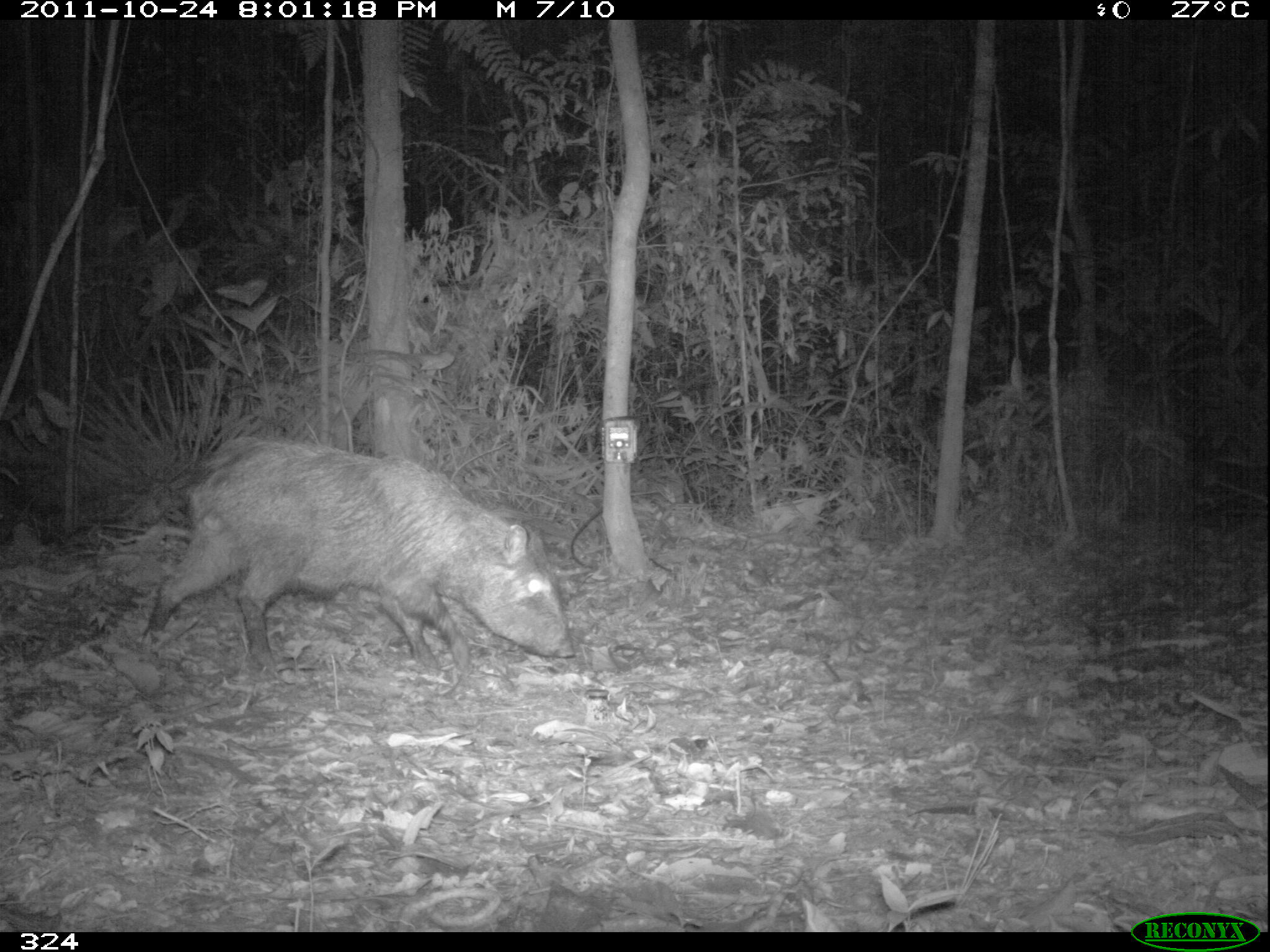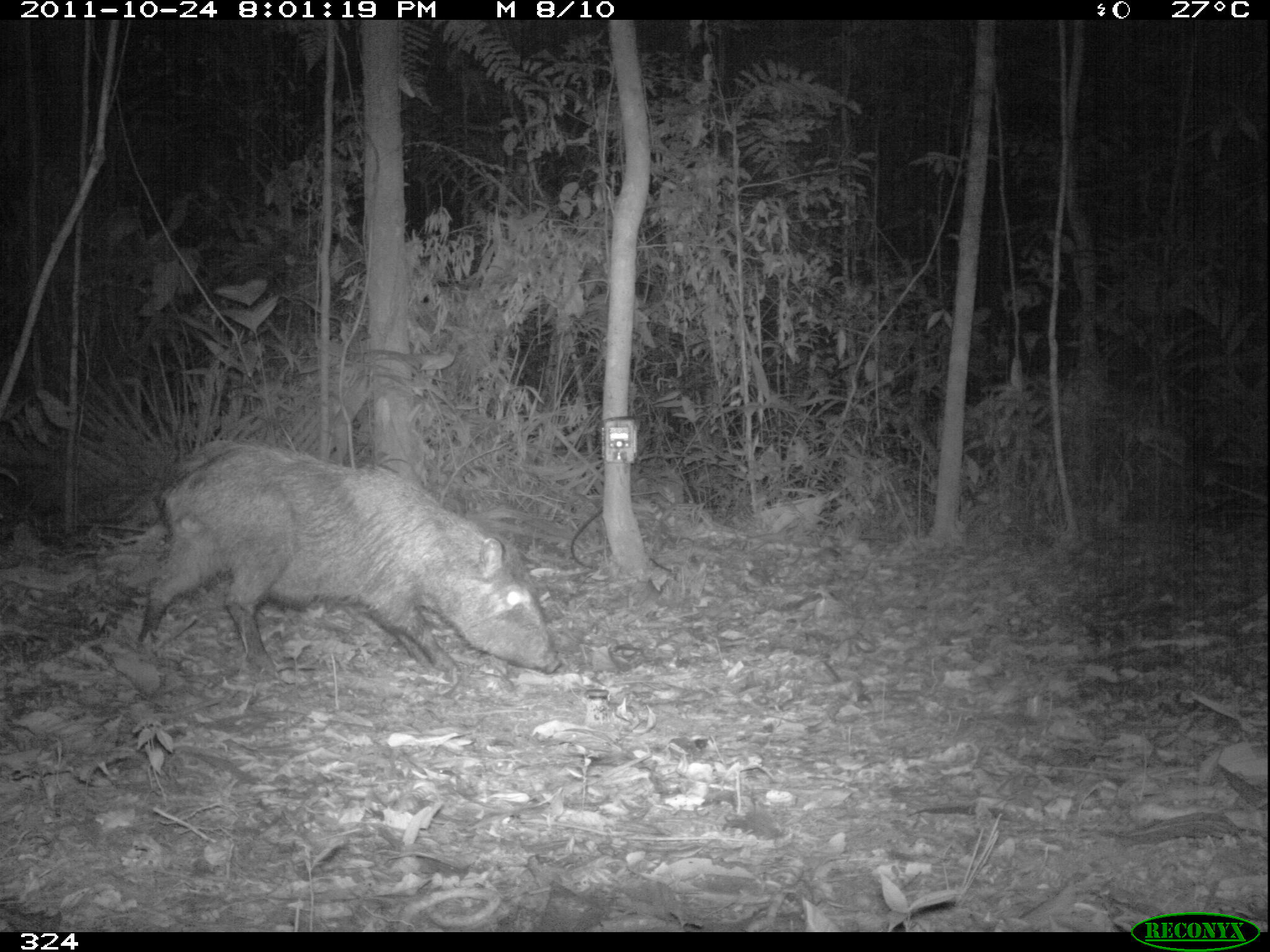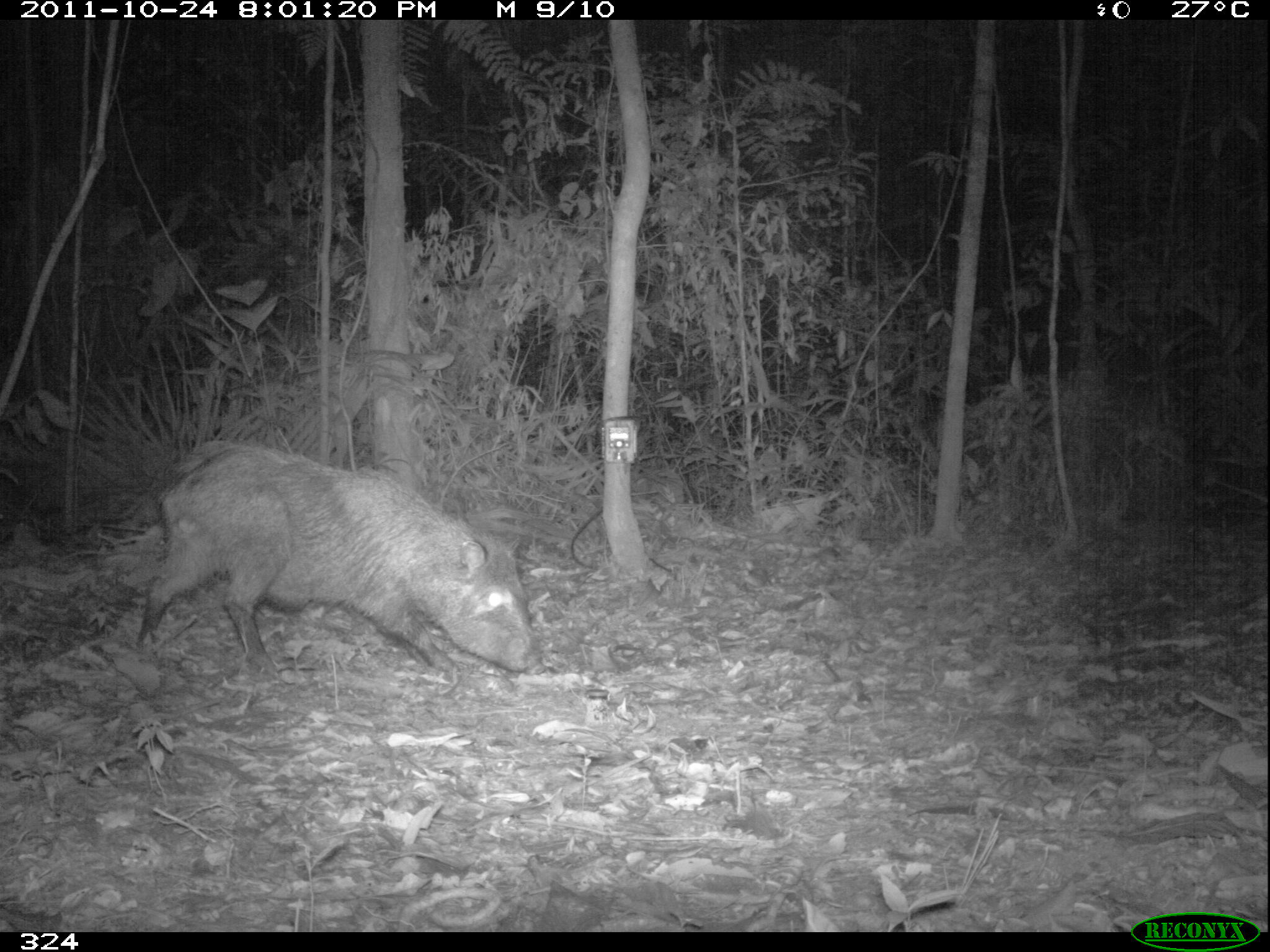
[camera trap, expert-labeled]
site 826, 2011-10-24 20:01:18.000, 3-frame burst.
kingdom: Animalia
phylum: Chordata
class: Mammalia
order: Artiodactyla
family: Tayassuidae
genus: Pecari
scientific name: Pecari tajacu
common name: collared peccary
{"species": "Pecari tajacu (collared peccary)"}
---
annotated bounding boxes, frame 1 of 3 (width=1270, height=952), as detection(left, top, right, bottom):
pecari tajacu: detection(141, 439, 575, 674)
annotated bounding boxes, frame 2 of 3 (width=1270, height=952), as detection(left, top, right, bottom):
pecari tajacu: detection(139, 440, 563, 676)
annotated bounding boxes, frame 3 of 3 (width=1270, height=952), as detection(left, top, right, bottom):
pecari tajacu: detection(136, 440, 547, 679)